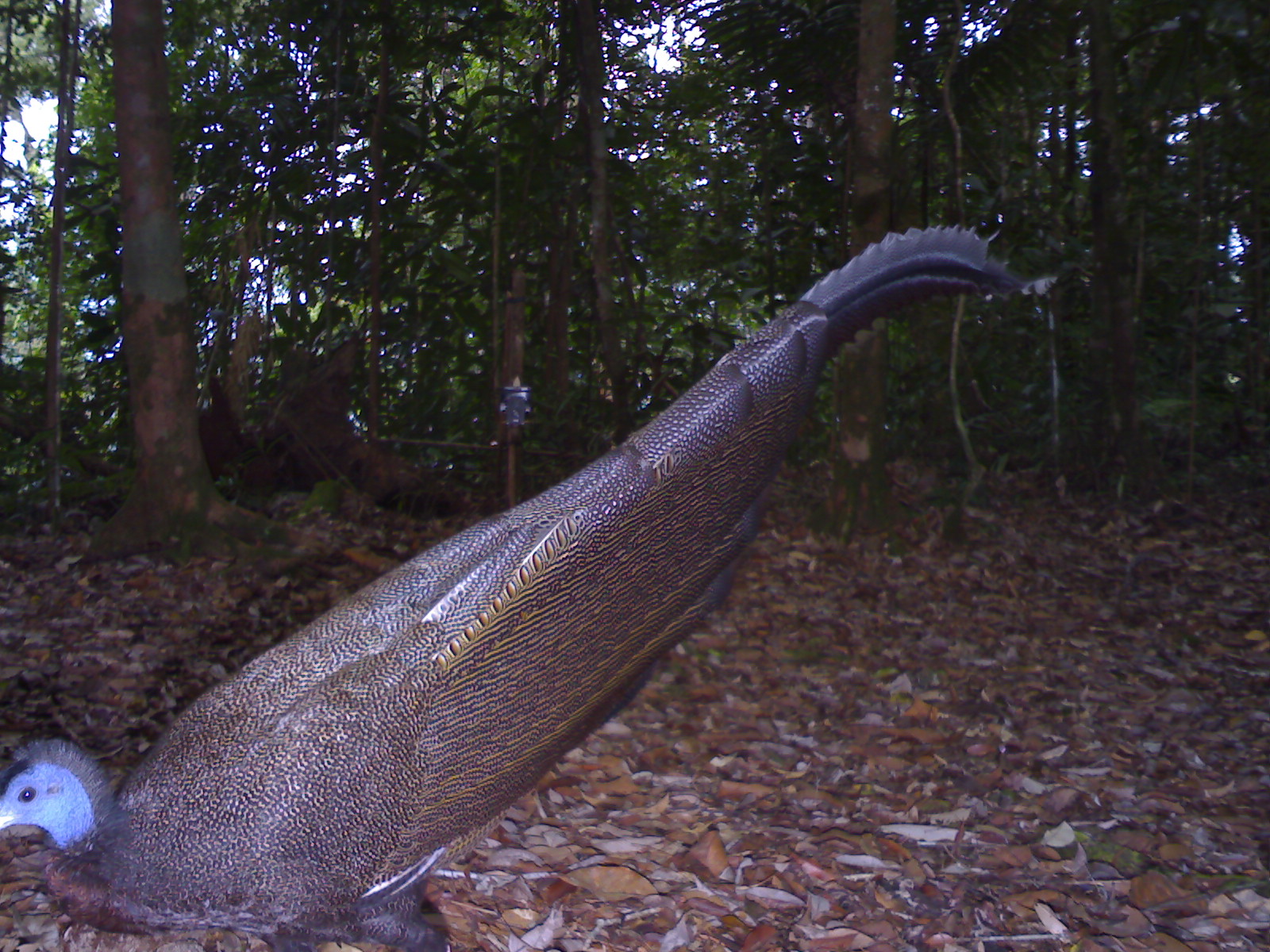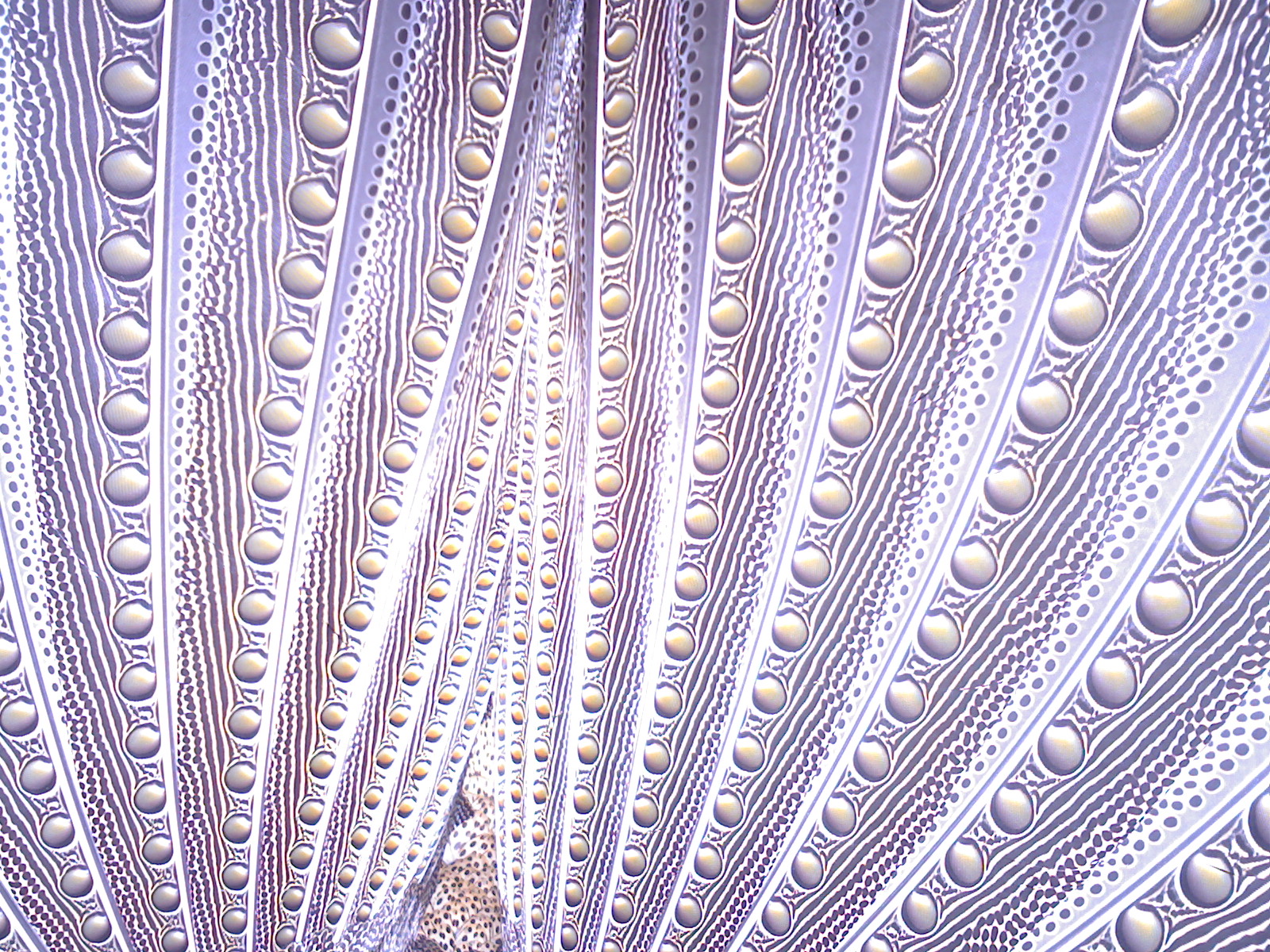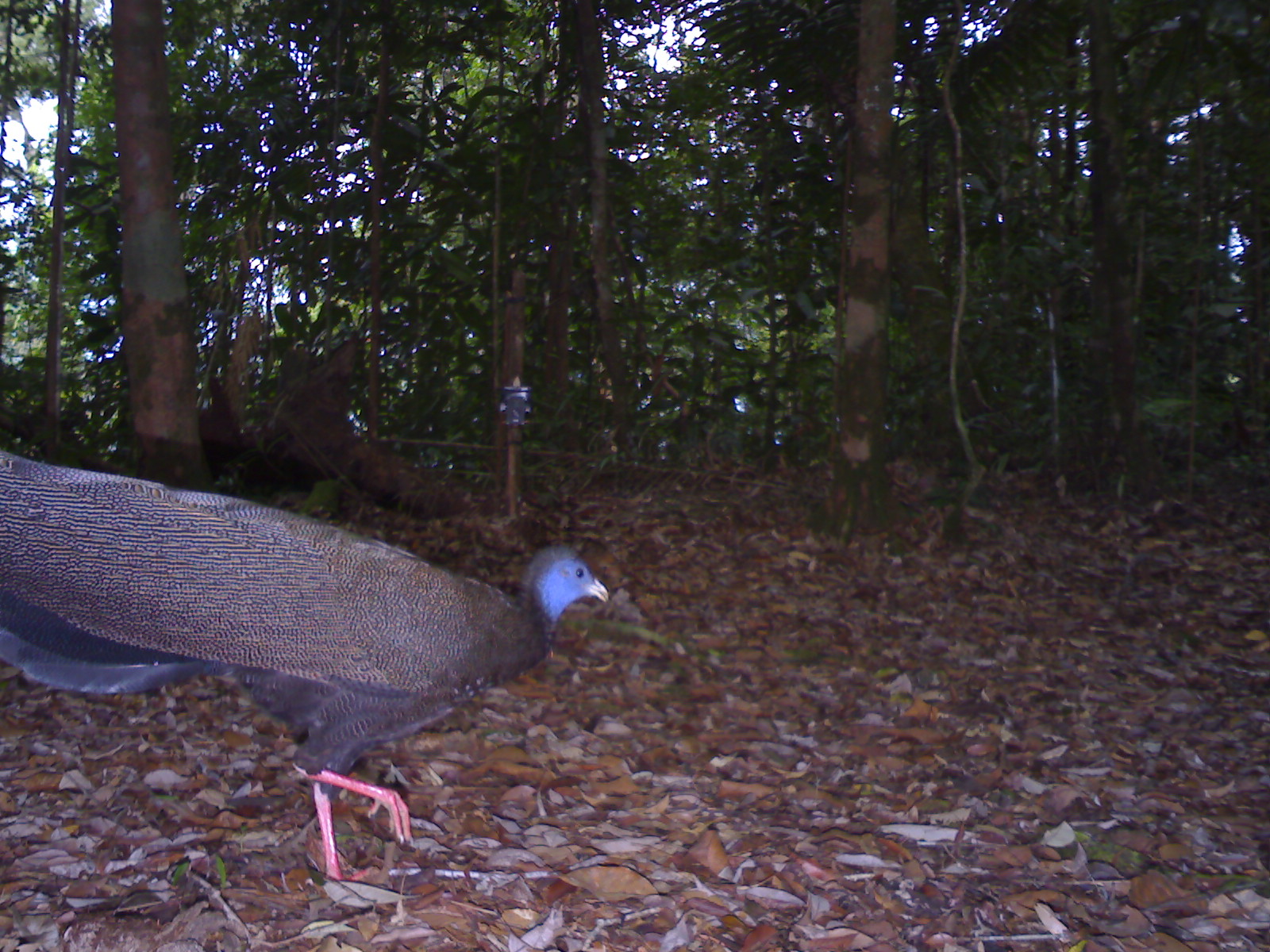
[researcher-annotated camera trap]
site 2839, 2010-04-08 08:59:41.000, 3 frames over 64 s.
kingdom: Animalia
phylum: Chordata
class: Aves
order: Galliformes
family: Phasianidae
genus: Argusianus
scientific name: Argusianus argus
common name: great argus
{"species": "Argusianus argus (great argus)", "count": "1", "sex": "female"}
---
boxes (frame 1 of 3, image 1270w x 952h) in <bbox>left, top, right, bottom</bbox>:
argusianus argus: <bbox>0, 217, 1059, 952</bbox>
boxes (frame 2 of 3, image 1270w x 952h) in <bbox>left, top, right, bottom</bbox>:
argusianus argus: <bbox>0, 0, 1270, 952</bbox>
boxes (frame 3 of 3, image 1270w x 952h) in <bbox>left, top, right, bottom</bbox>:
argusianus argus: <bbox>1, 445, 609, 884</bbox>